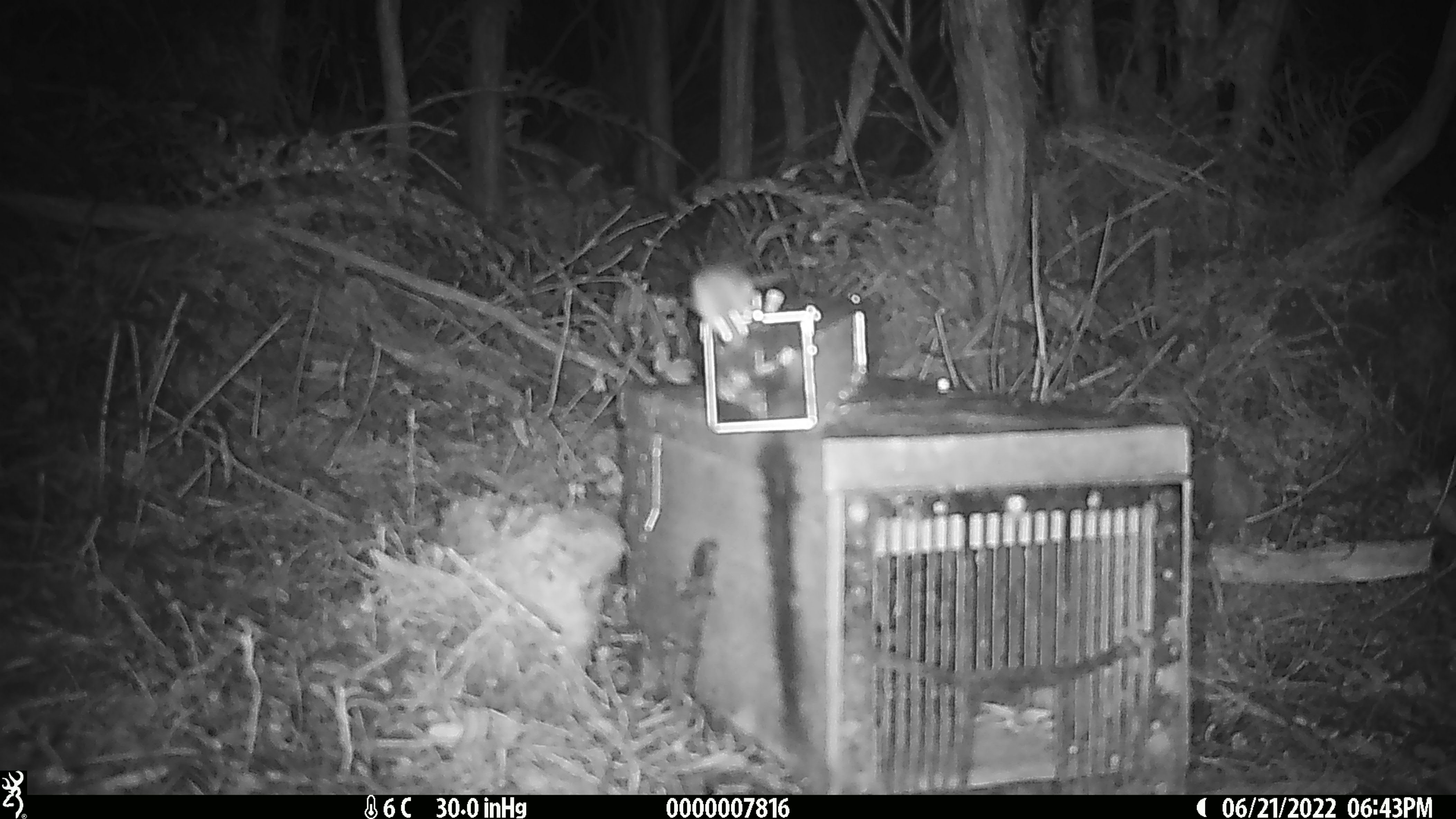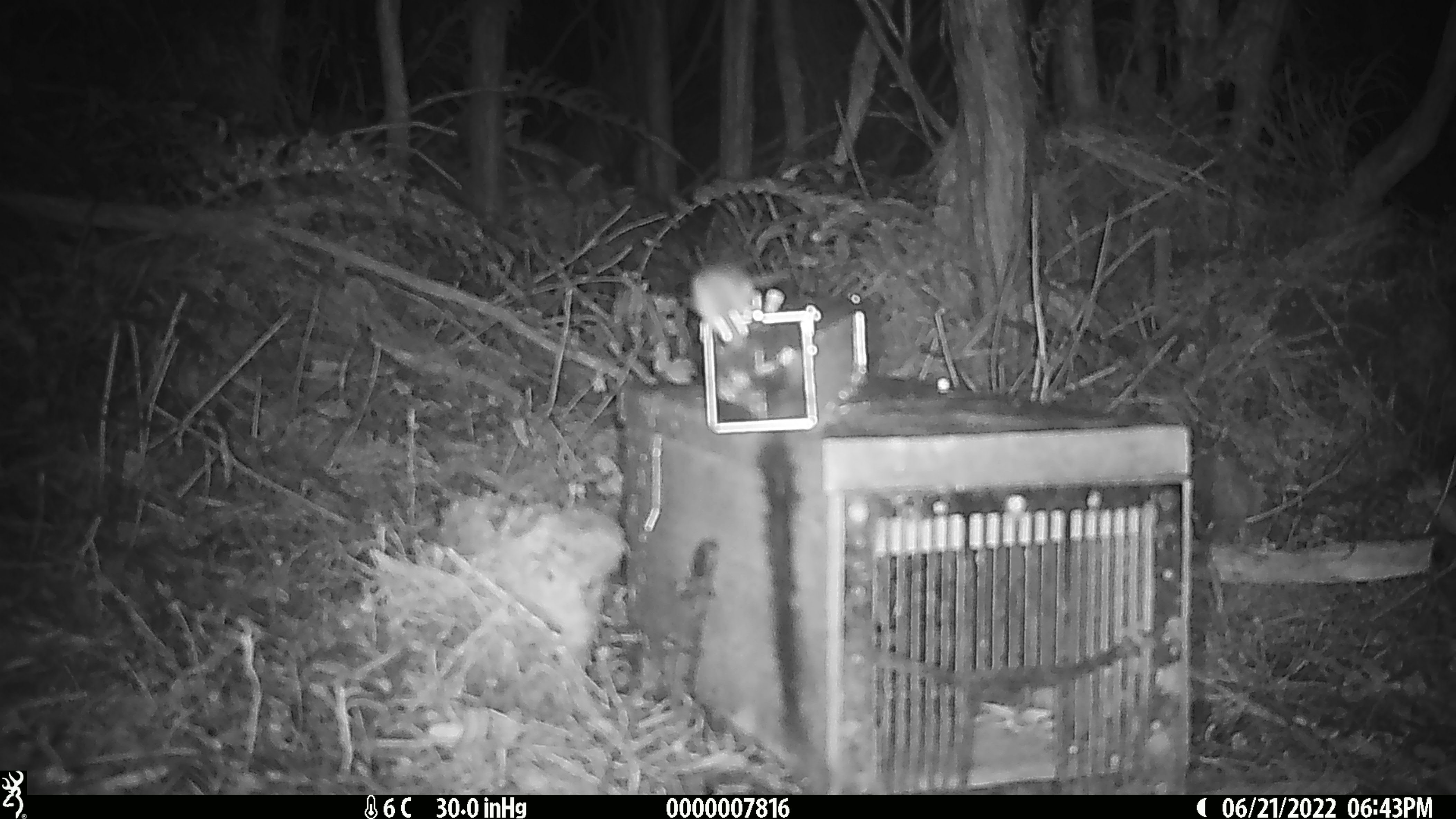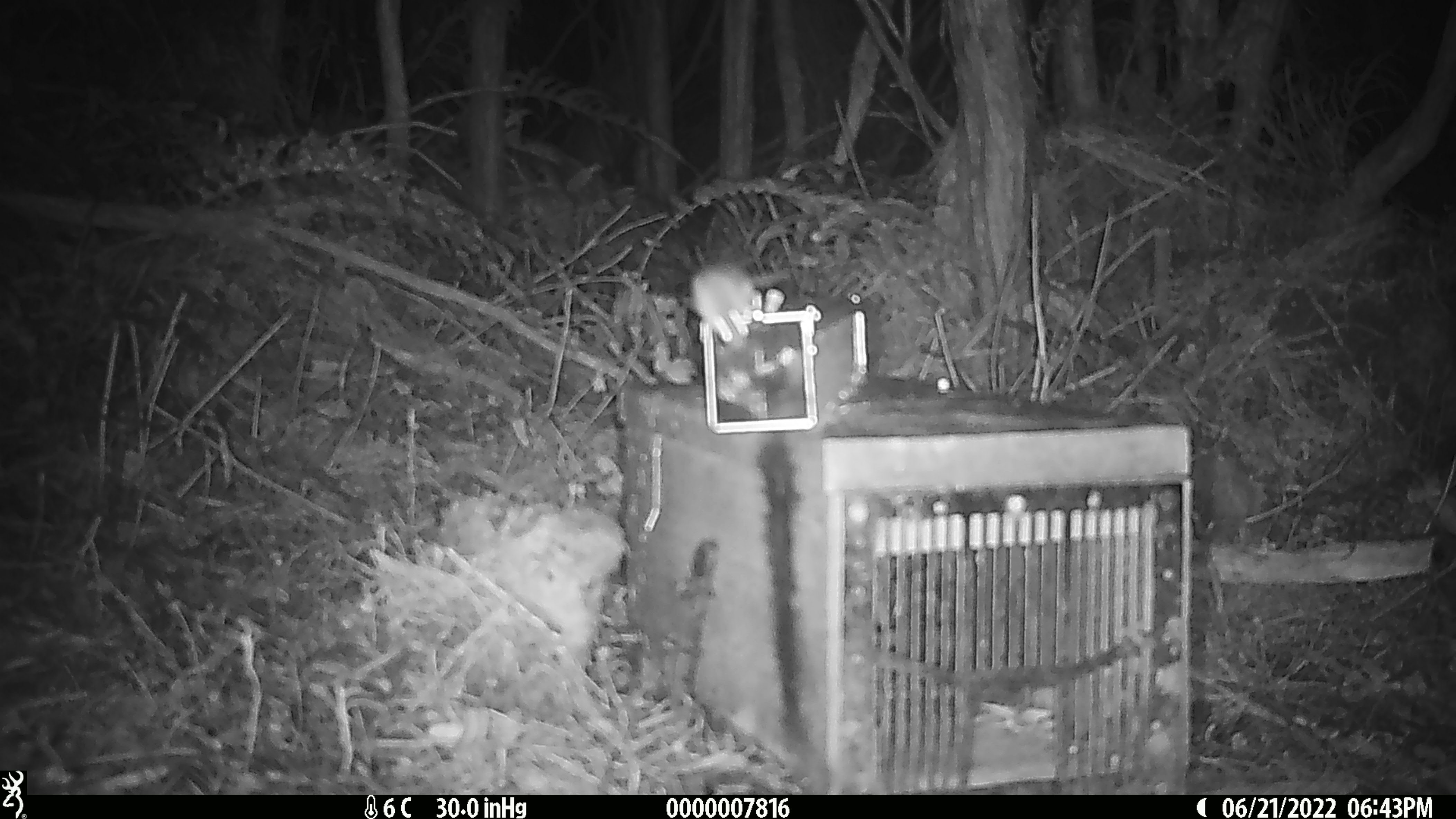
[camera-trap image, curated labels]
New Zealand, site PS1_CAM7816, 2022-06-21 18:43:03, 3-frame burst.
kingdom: Animalia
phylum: Chordata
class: Mammalia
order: Rodentia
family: Muridae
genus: Mus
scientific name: Mus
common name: mouse